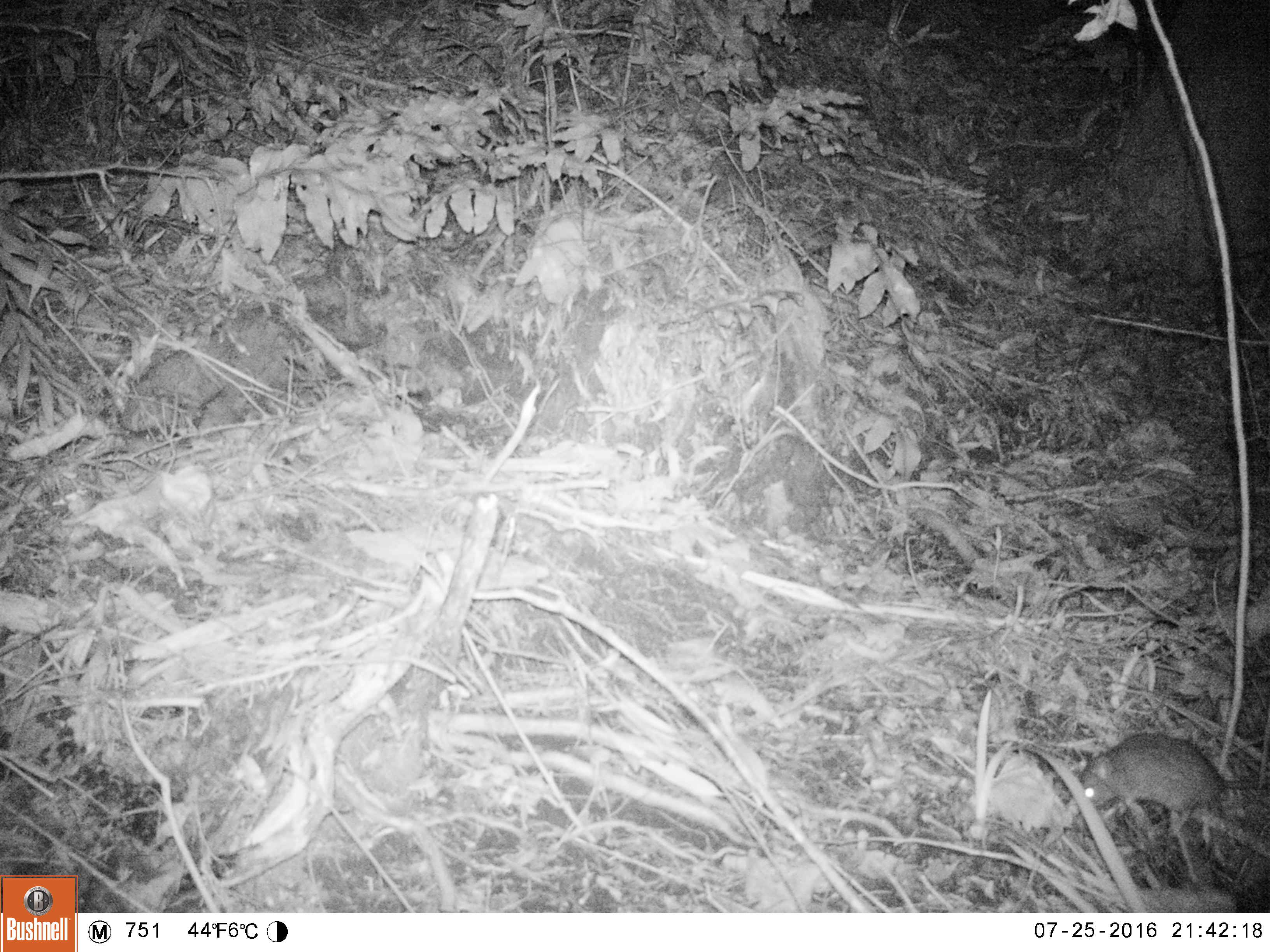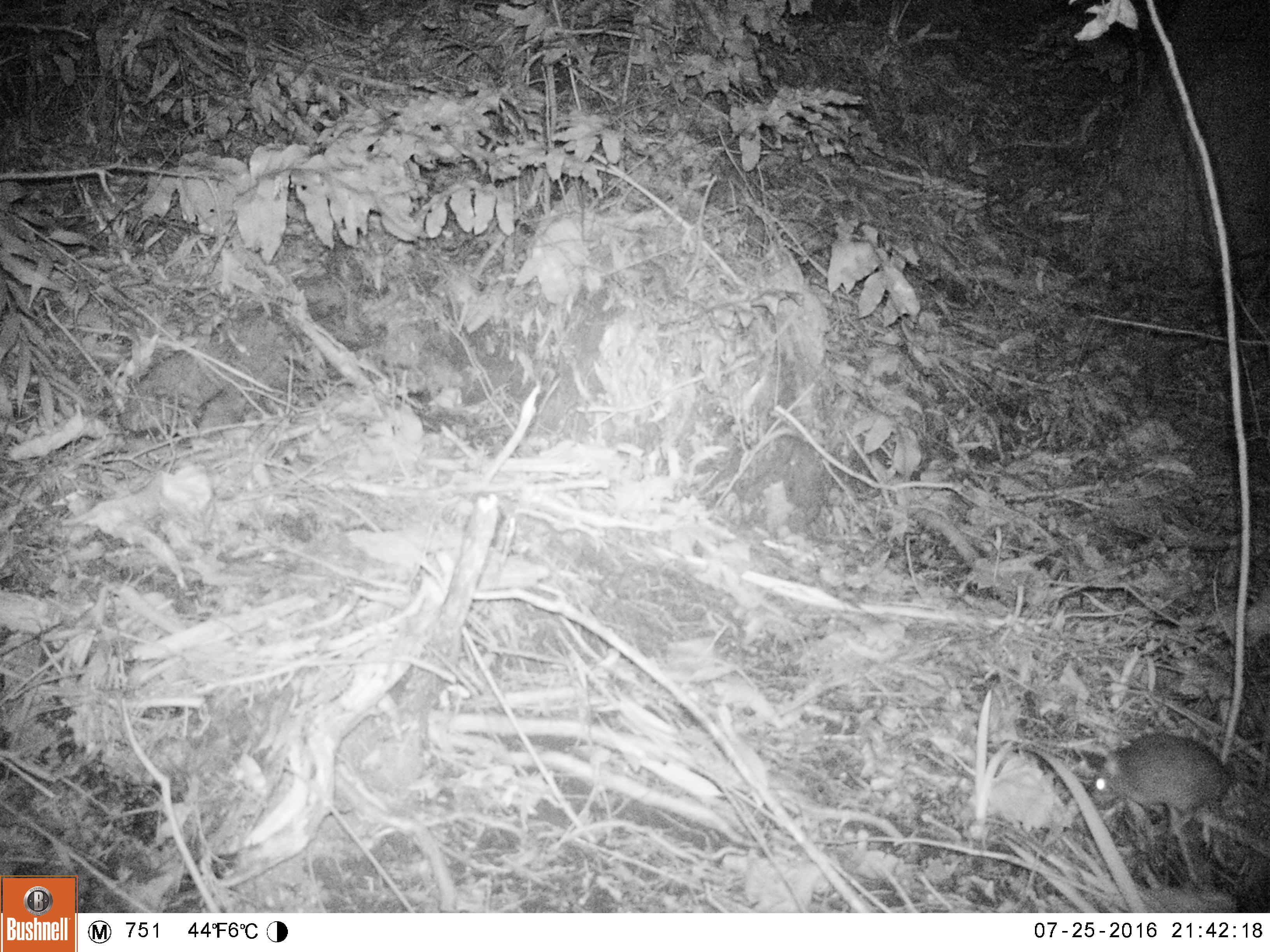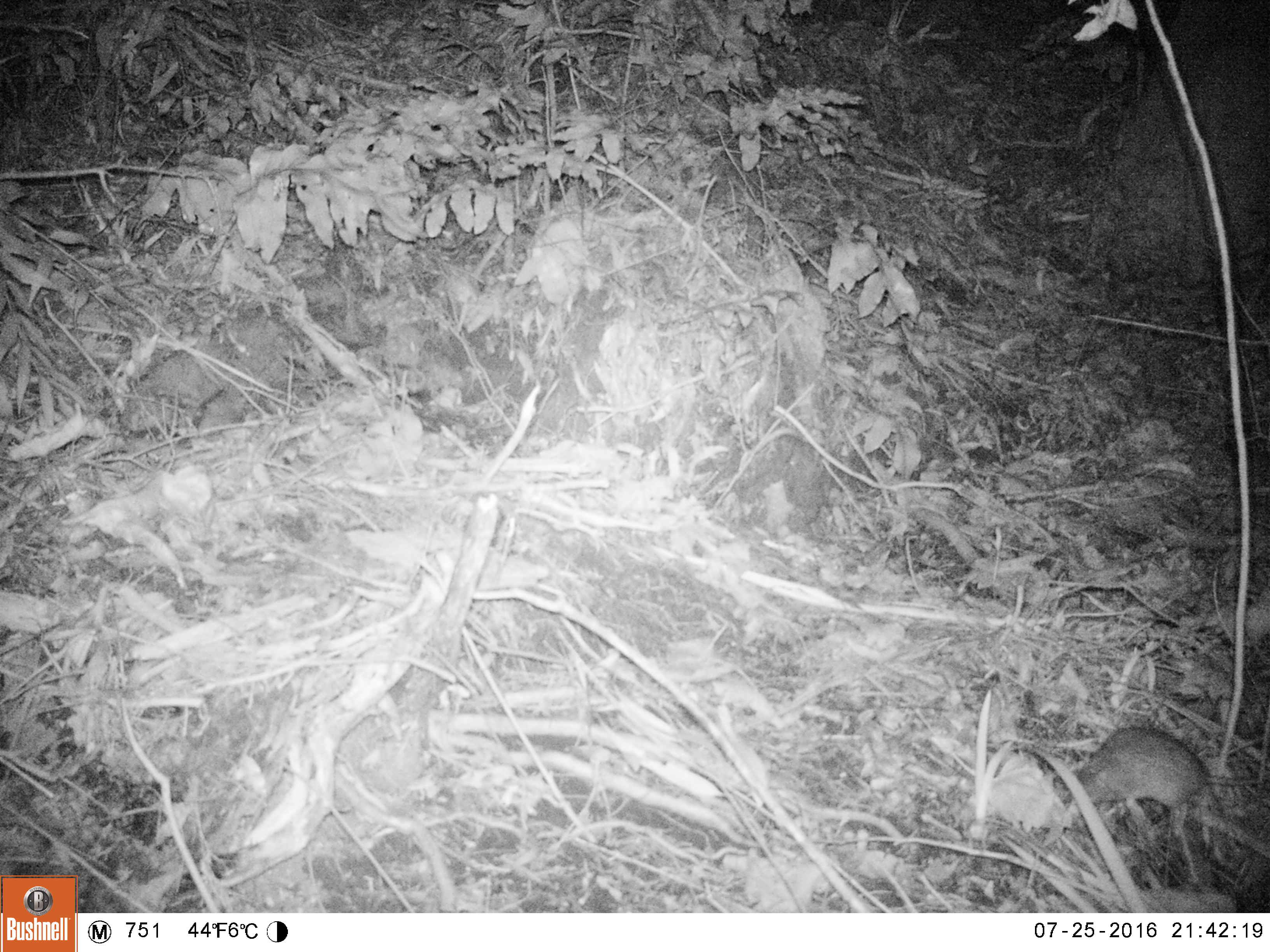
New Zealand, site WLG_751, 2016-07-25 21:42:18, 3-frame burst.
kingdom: Animalia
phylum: Chordata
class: Mammalia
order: Rodentia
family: Muridae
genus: Rattus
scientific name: Rattus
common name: rat